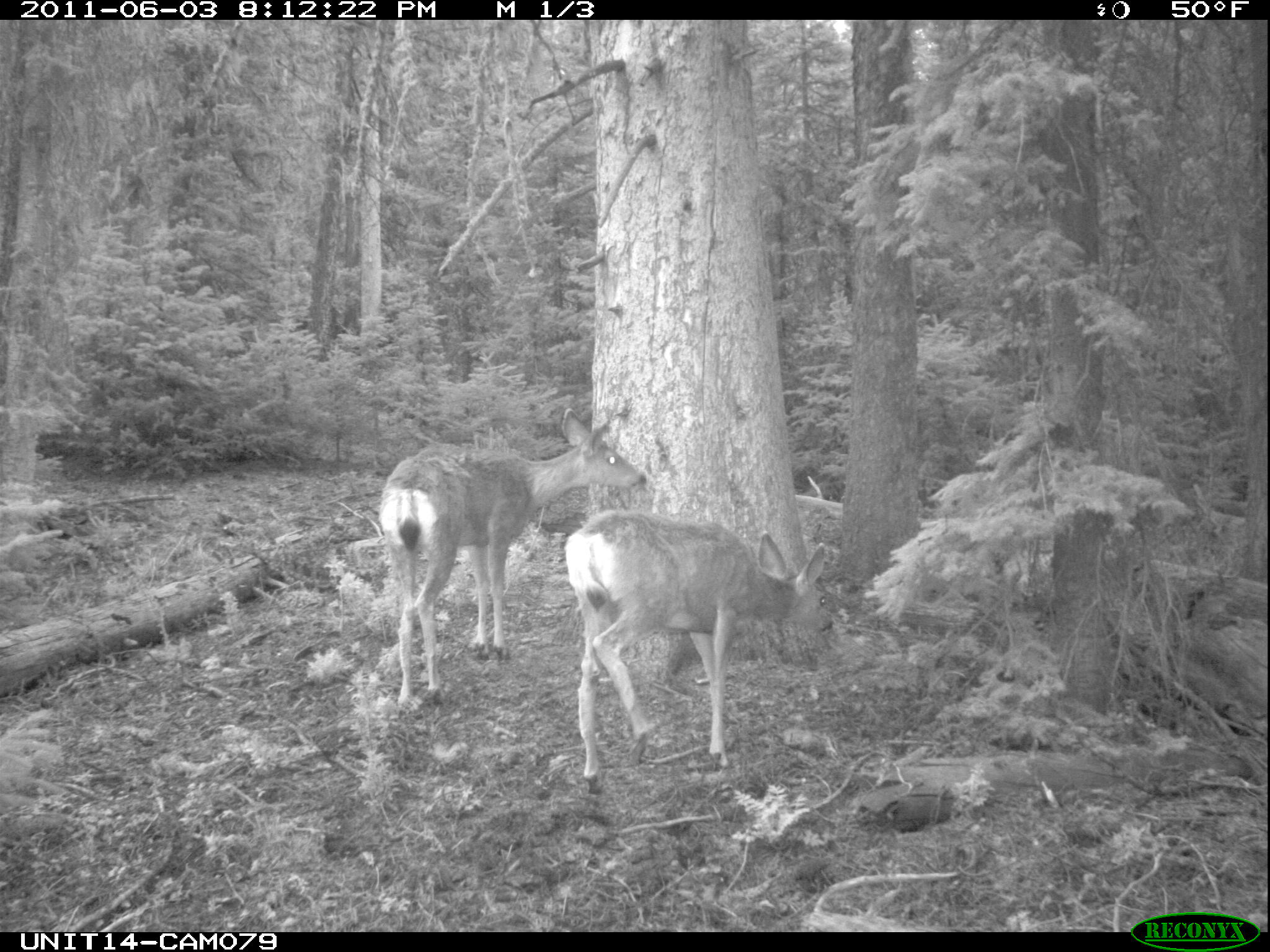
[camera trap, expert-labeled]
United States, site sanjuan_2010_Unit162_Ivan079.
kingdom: Animalia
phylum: Chordata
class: Mammalia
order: Artiodactyla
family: Cervidae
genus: Odocoileus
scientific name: Odocoileus hemionus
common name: mule deer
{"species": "Odocoileus hemionus (mule deer)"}